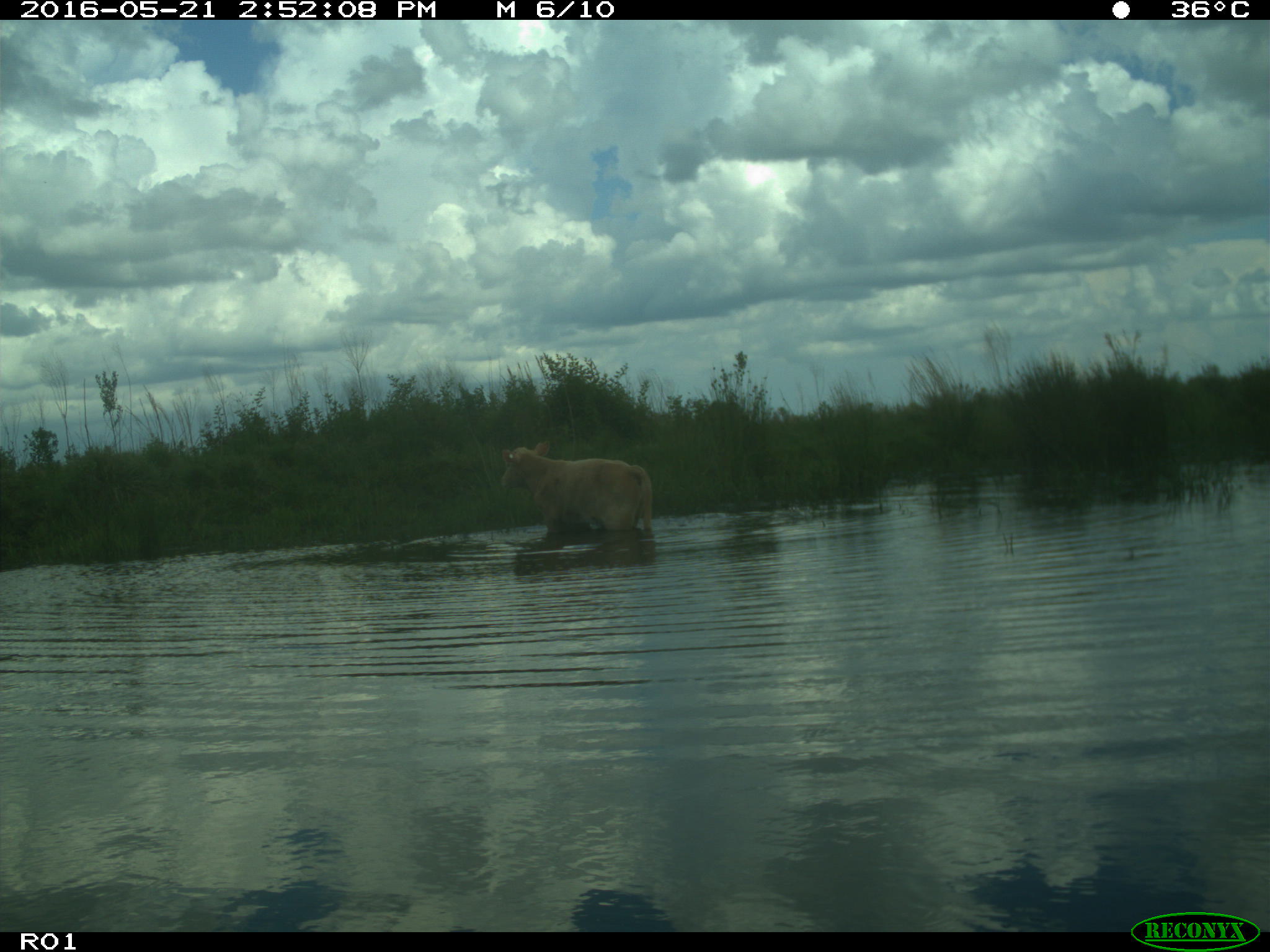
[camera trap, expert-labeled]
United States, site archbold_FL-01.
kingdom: Animalia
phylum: Chordata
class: Mammalia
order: Artiodactyla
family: Bovidae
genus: Bos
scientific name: Bos taurus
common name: domestic cow